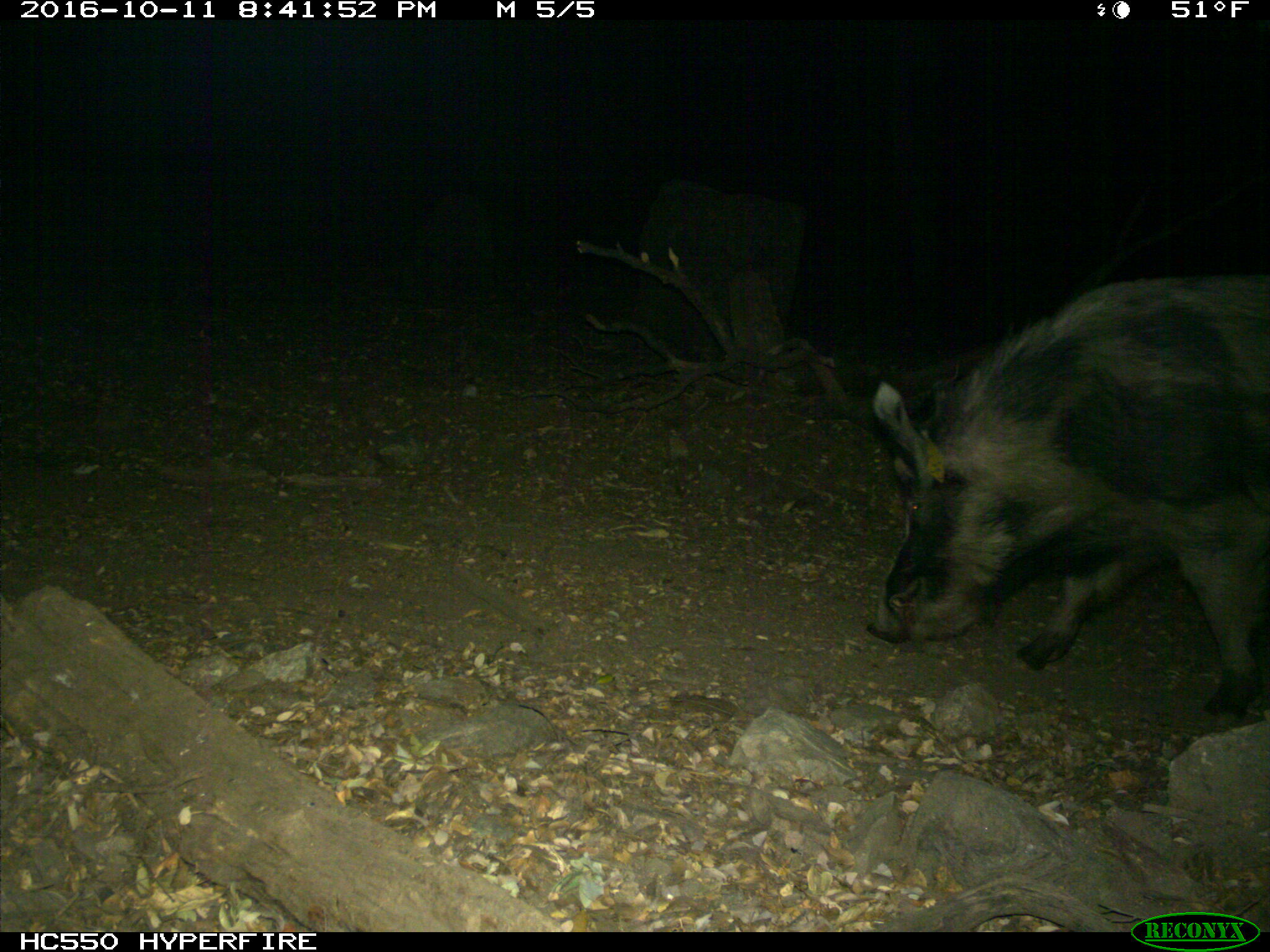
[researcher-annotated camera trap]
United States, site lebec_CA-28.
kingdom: Animalia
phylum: Chordata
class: Mammalia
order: Artiodactyla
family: Suidae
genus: Sus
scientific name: Sus scrofa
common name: wild boar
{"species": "Sus scrofa (wild boar)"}